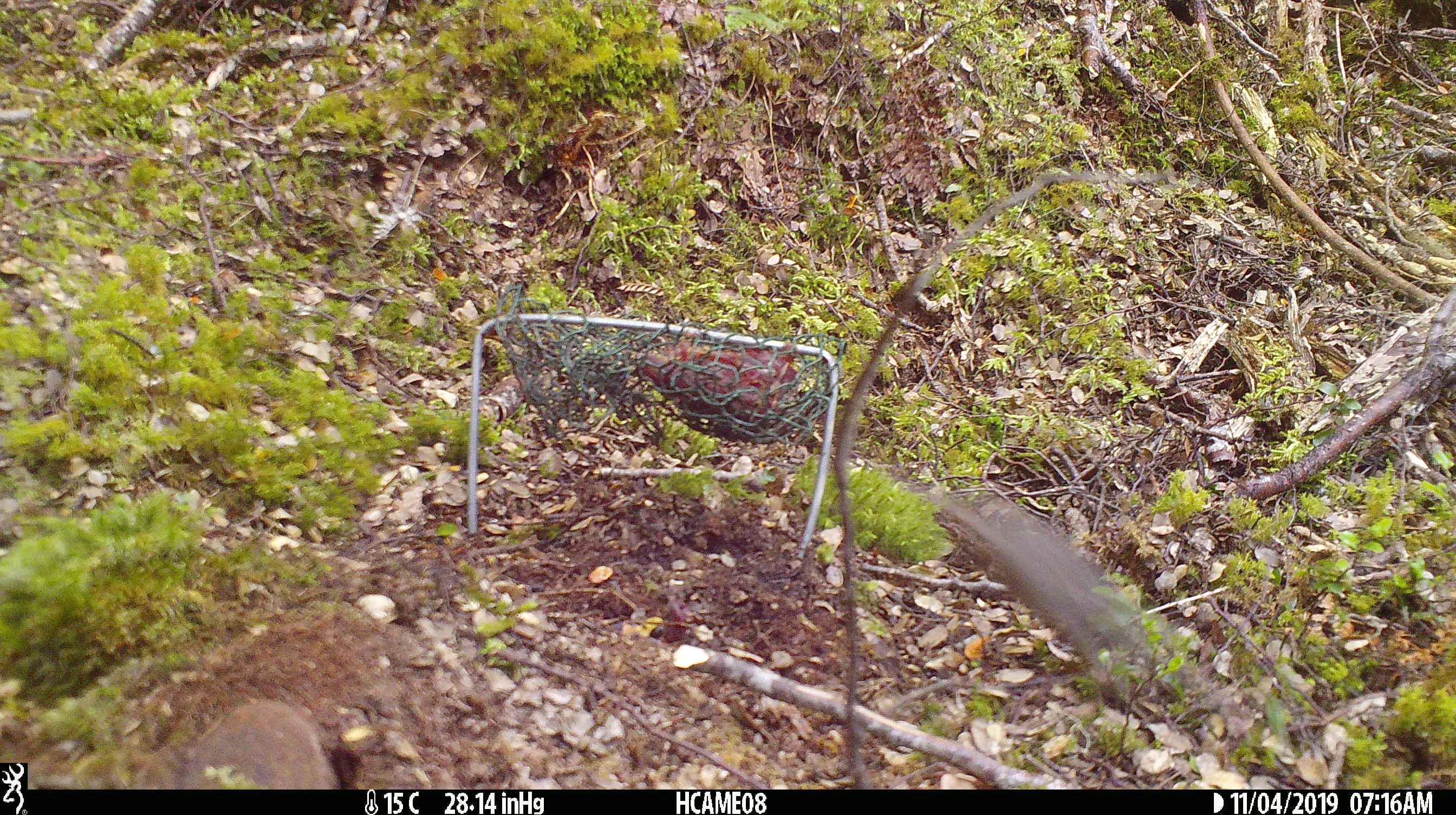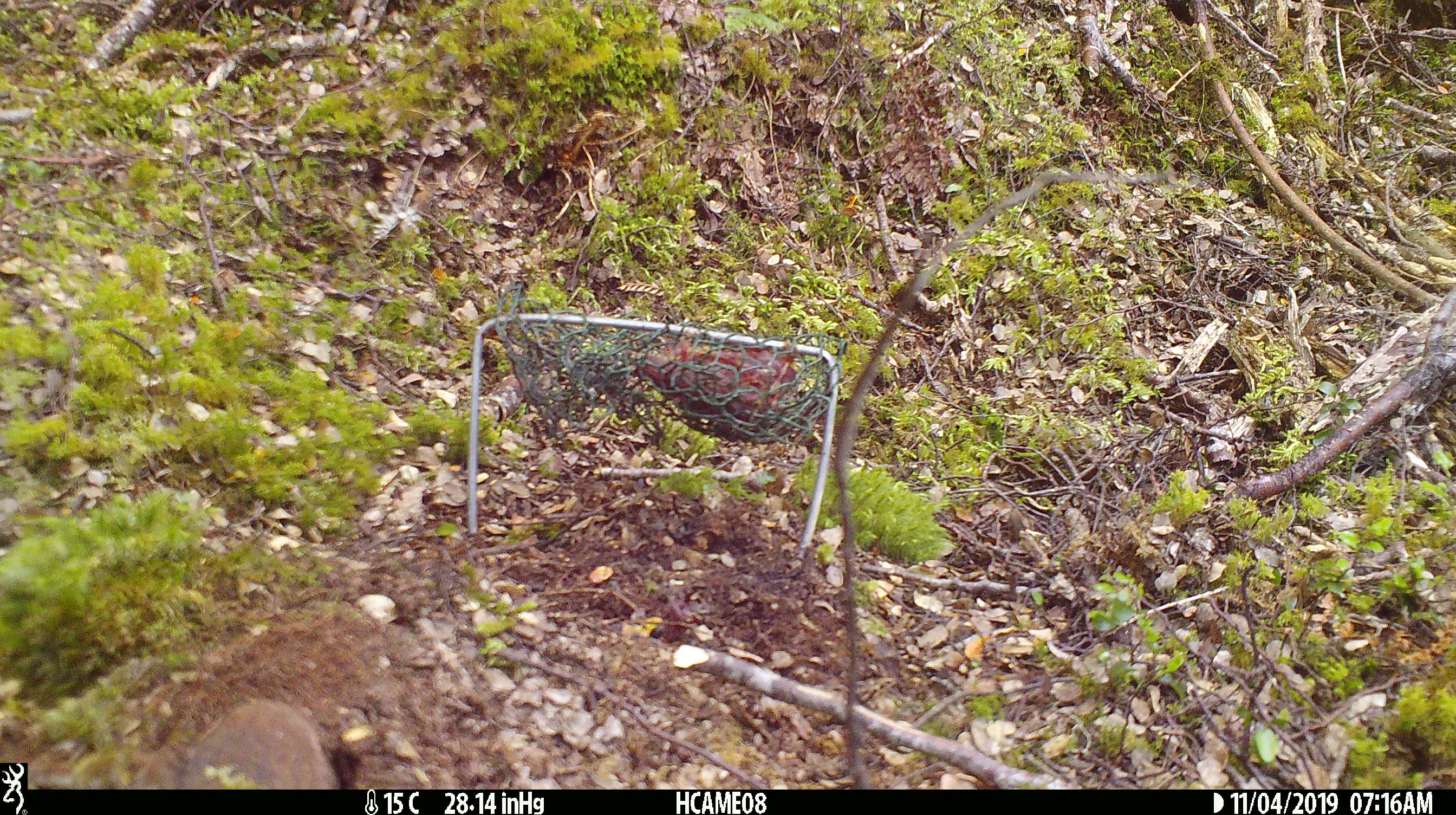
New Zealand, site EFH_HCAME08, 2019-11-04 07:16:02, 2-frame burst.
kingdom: Animalia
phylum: Chordata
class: Mammalia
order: Rodentia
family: Muridae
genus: Mus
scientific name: Mus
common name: mouse